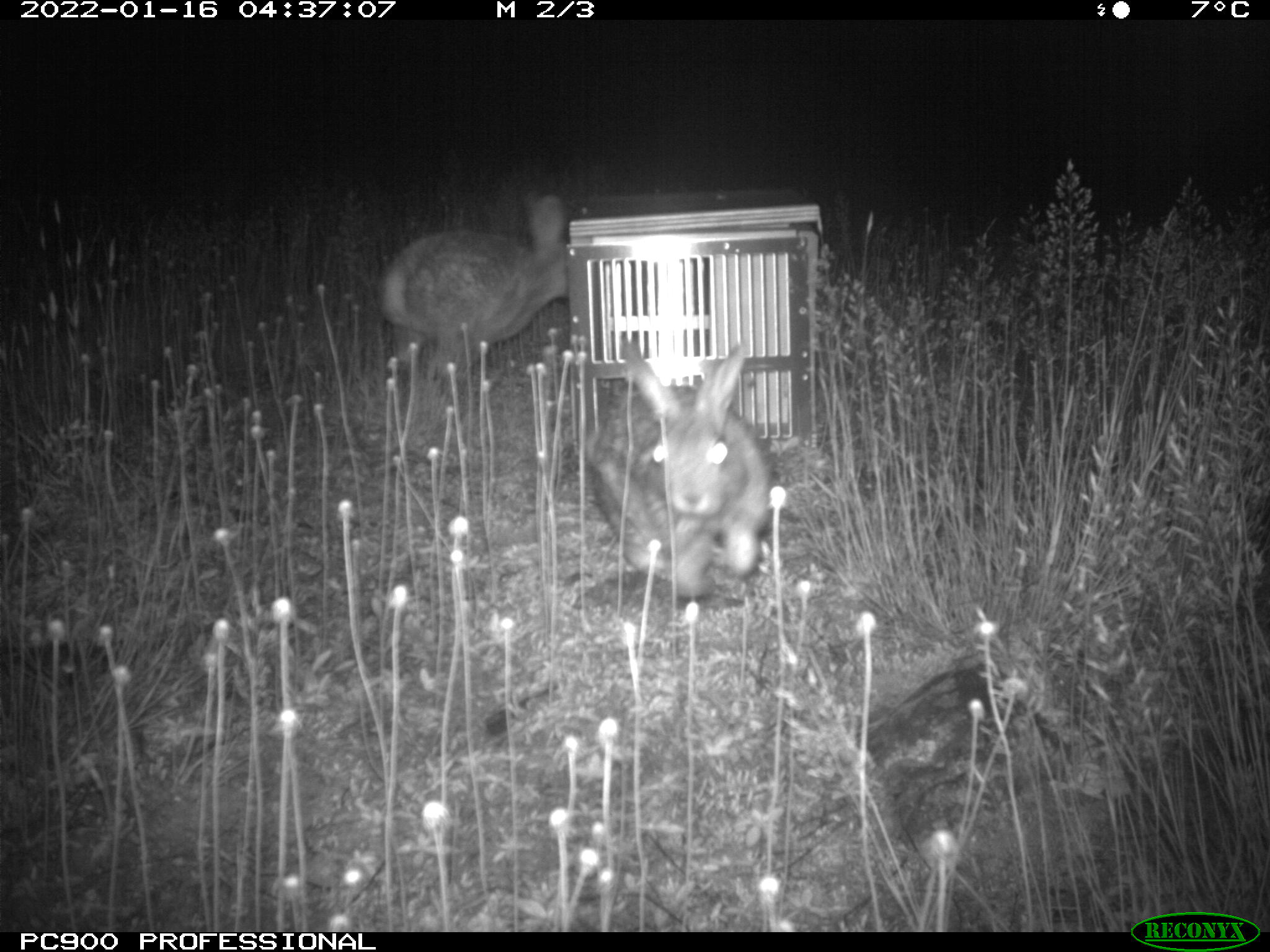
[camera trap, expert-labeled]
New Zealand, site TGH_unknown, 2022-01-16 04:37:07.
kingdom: Animalia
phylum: Chordata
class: Mammalia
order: Lagomorpha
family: Leporidae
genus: Oryctolagus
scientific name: Oryctolagus cuniculus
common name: european rabbit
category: rabbit